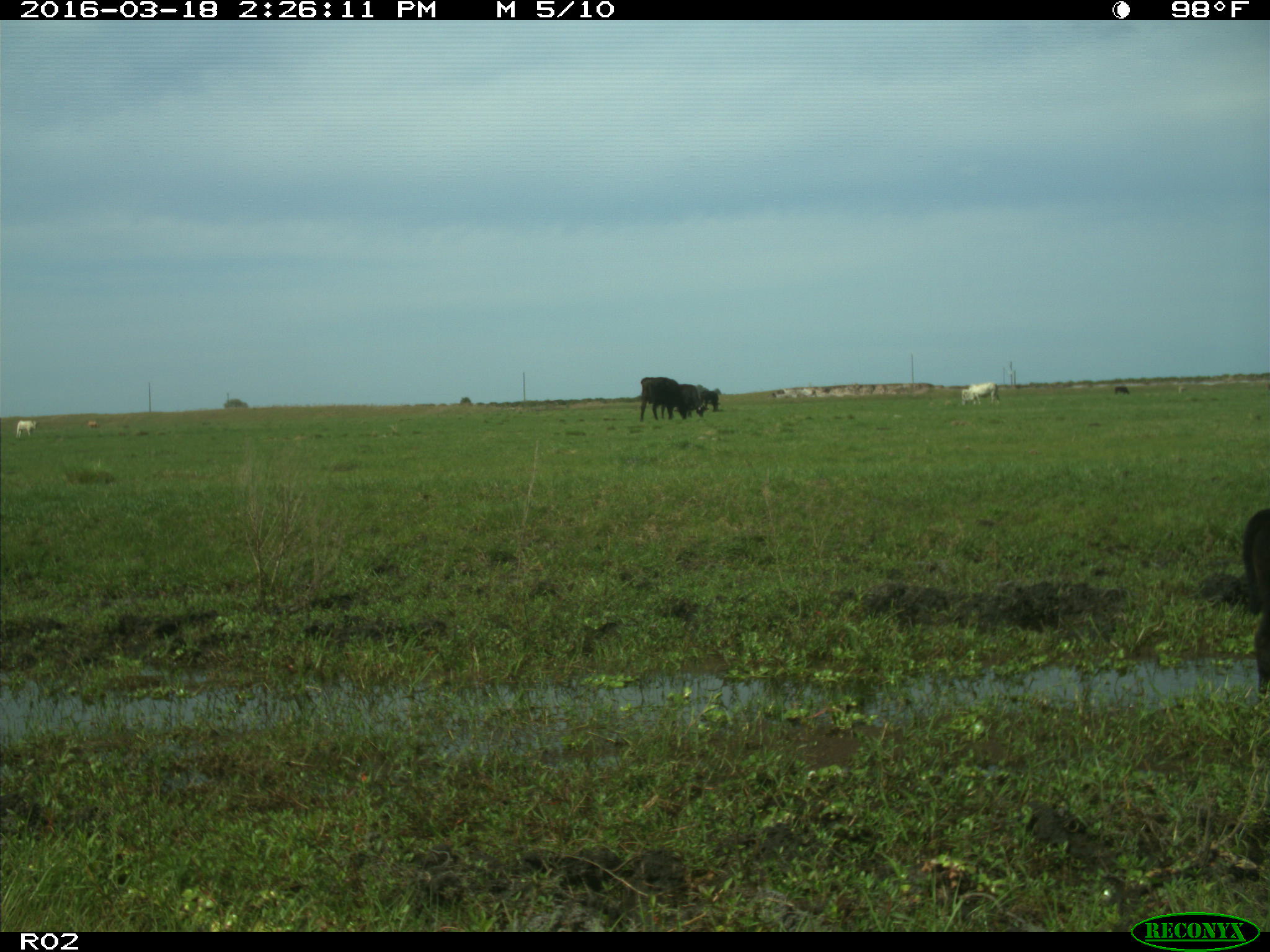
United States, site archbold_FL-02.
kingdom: Animalia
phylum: Chordata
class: Mammalia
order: Artiodactyla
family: Bovidae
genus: Bos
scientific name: Bos taurus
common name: domestic cow